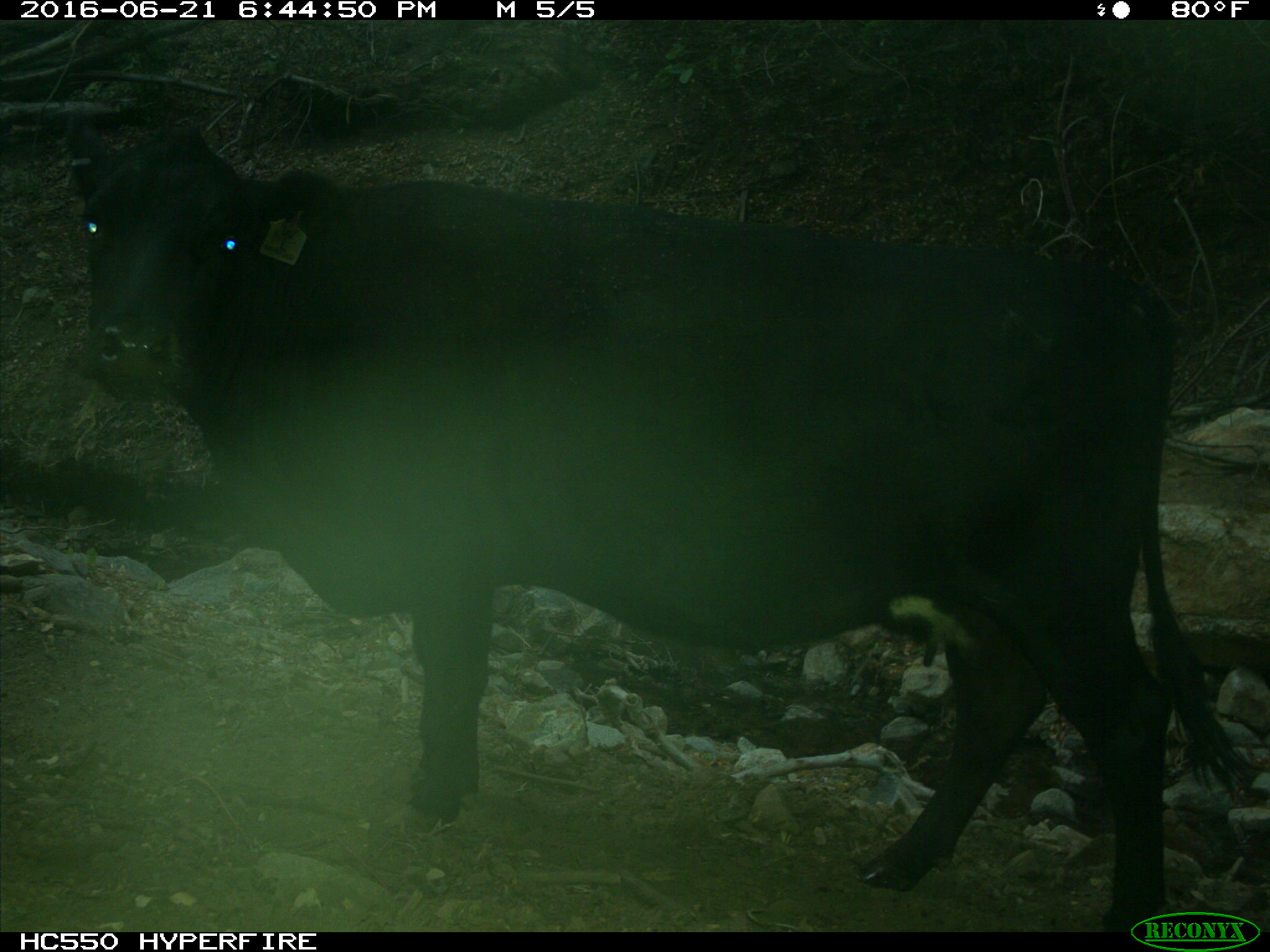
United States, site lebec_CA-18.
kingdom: Animalia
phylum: Chordata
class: Mammalia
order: Artiodactyla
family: Bovidae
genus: Bos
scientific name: Bos taurus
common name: domestic cow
Bos taurus (domestic cow).